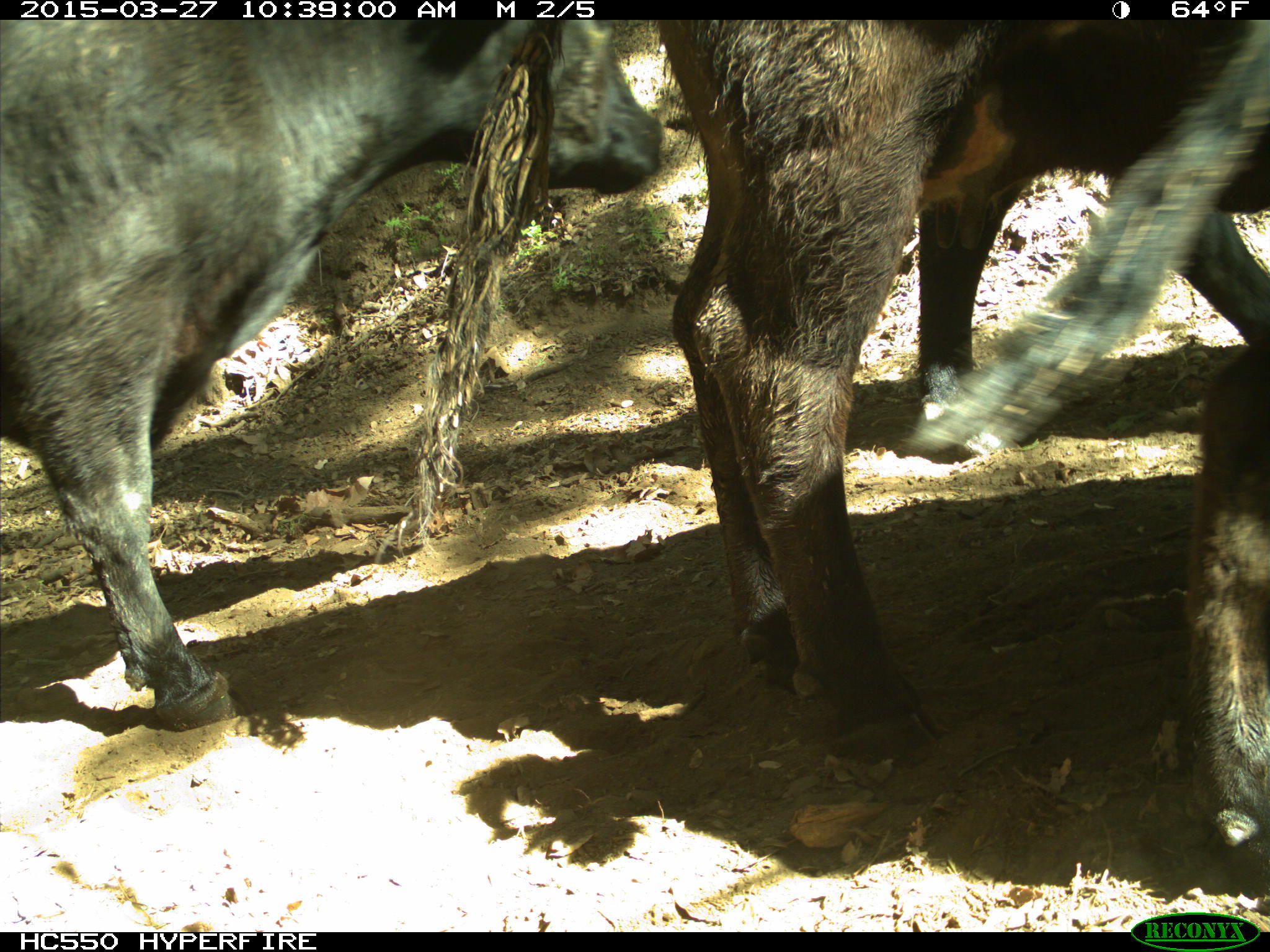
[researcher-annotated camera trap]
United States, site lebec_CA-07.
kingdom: Animalia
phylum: Chordata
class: Mammalia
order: Artiodactyla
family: Bovidae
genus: Bos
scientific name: Bos taurus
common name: domestic cow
Bos taurus (domestic cow).